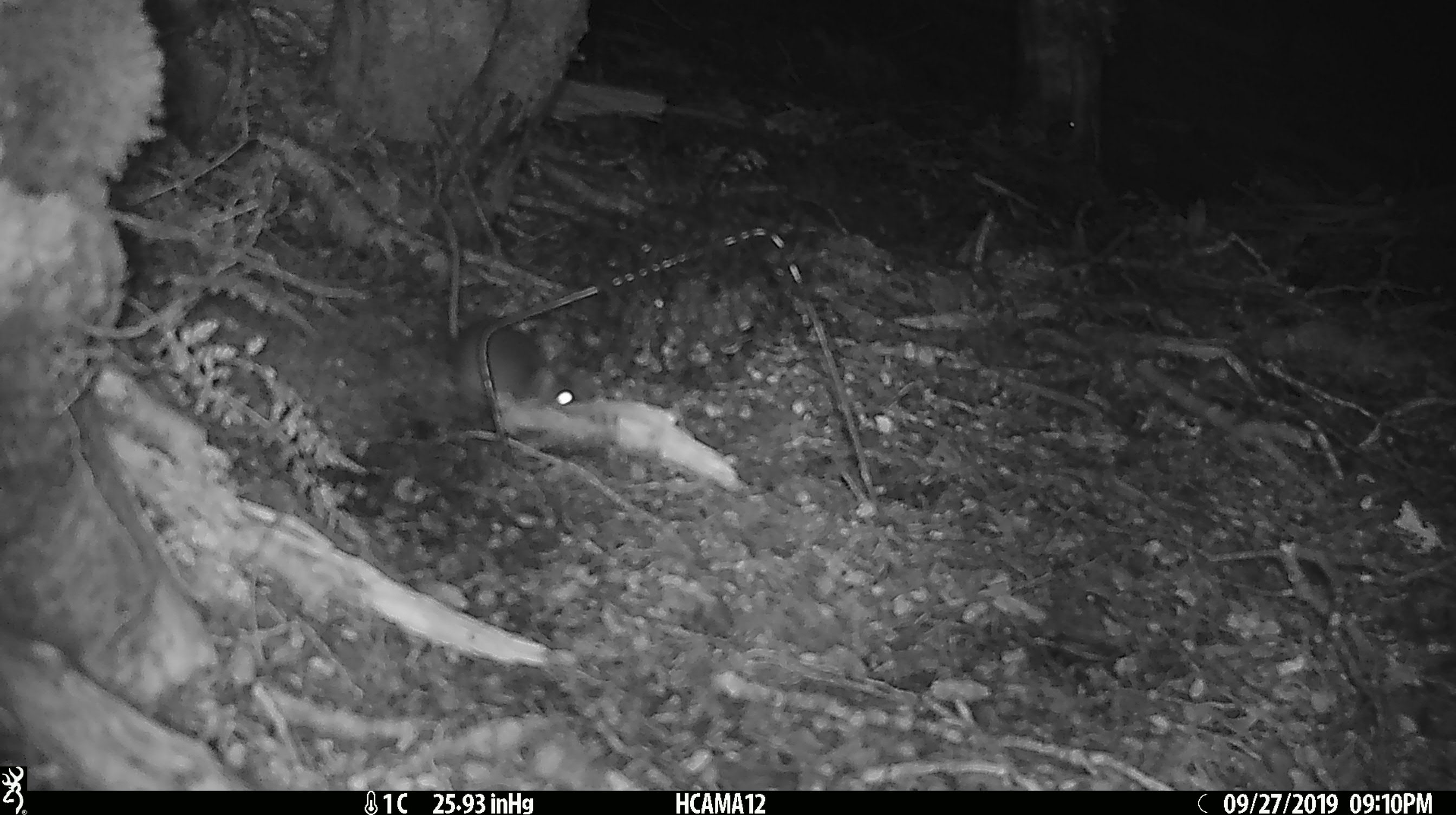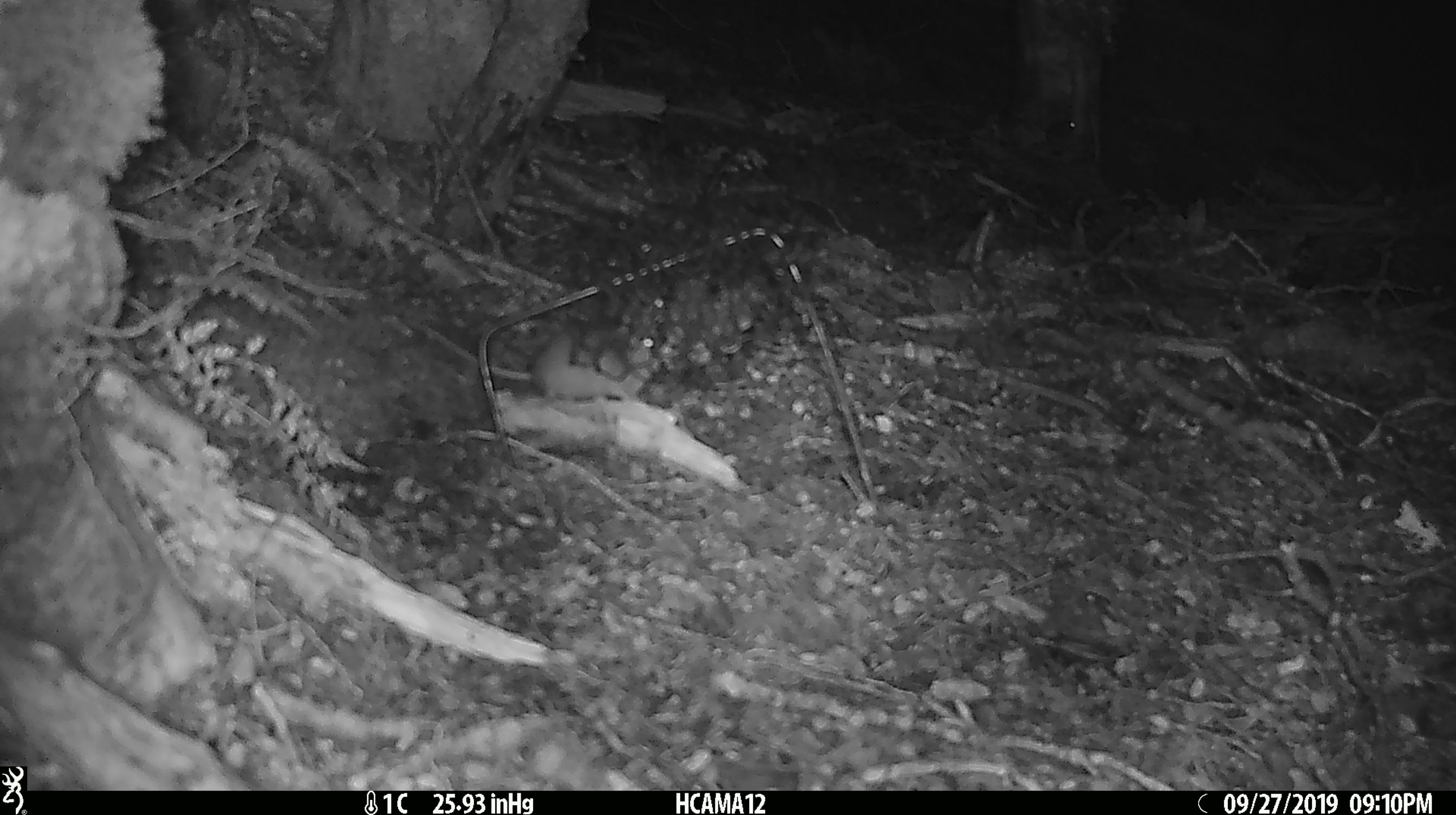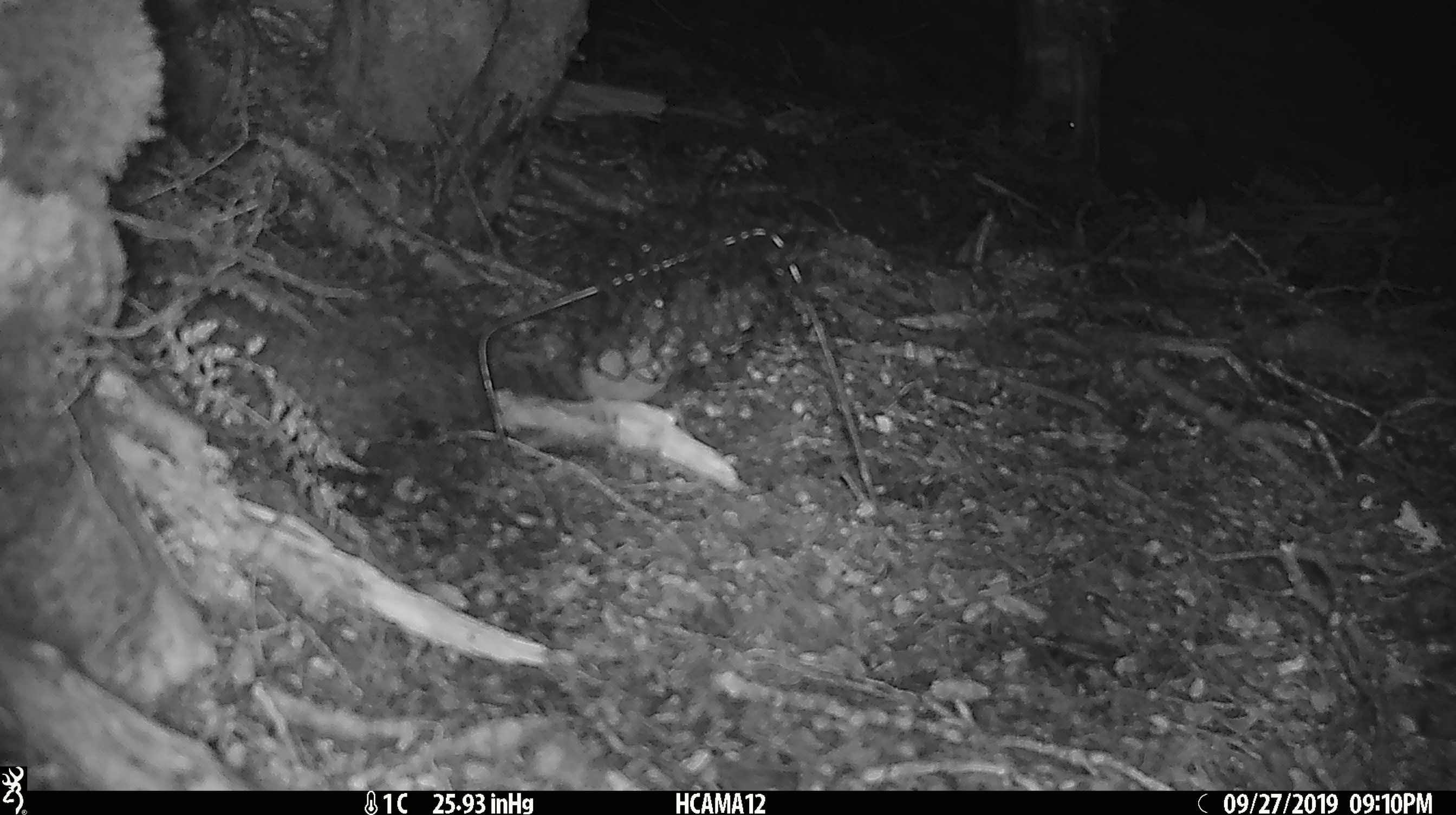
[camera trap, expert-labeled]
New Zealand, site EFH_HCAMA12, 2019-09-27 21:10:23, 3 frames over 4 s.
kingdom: Animalia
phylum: Chordata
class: Mammalia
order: Rodentia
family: Muridae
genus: Mus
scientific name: Mus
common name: mouse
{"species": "mouse (Mus)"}